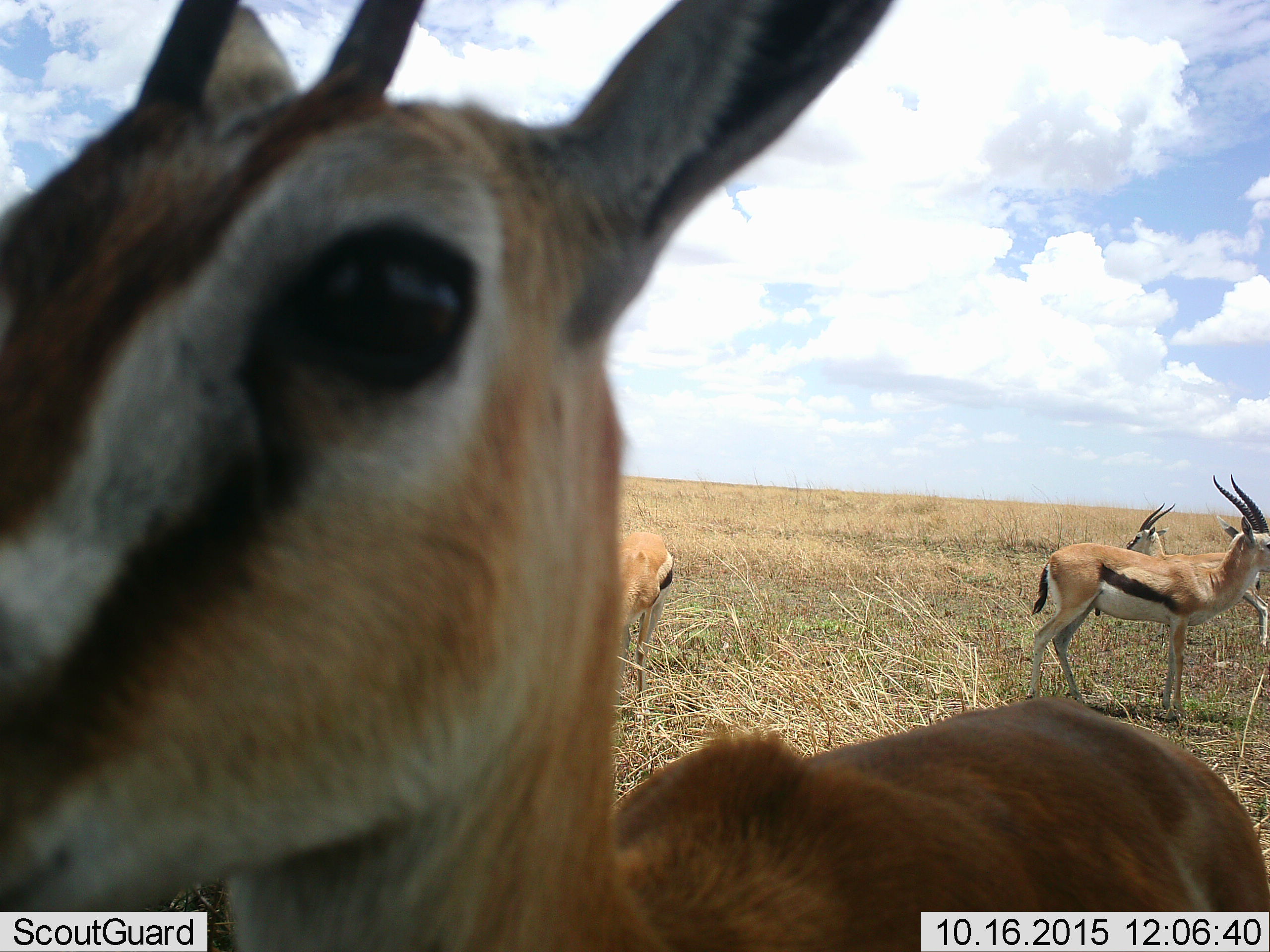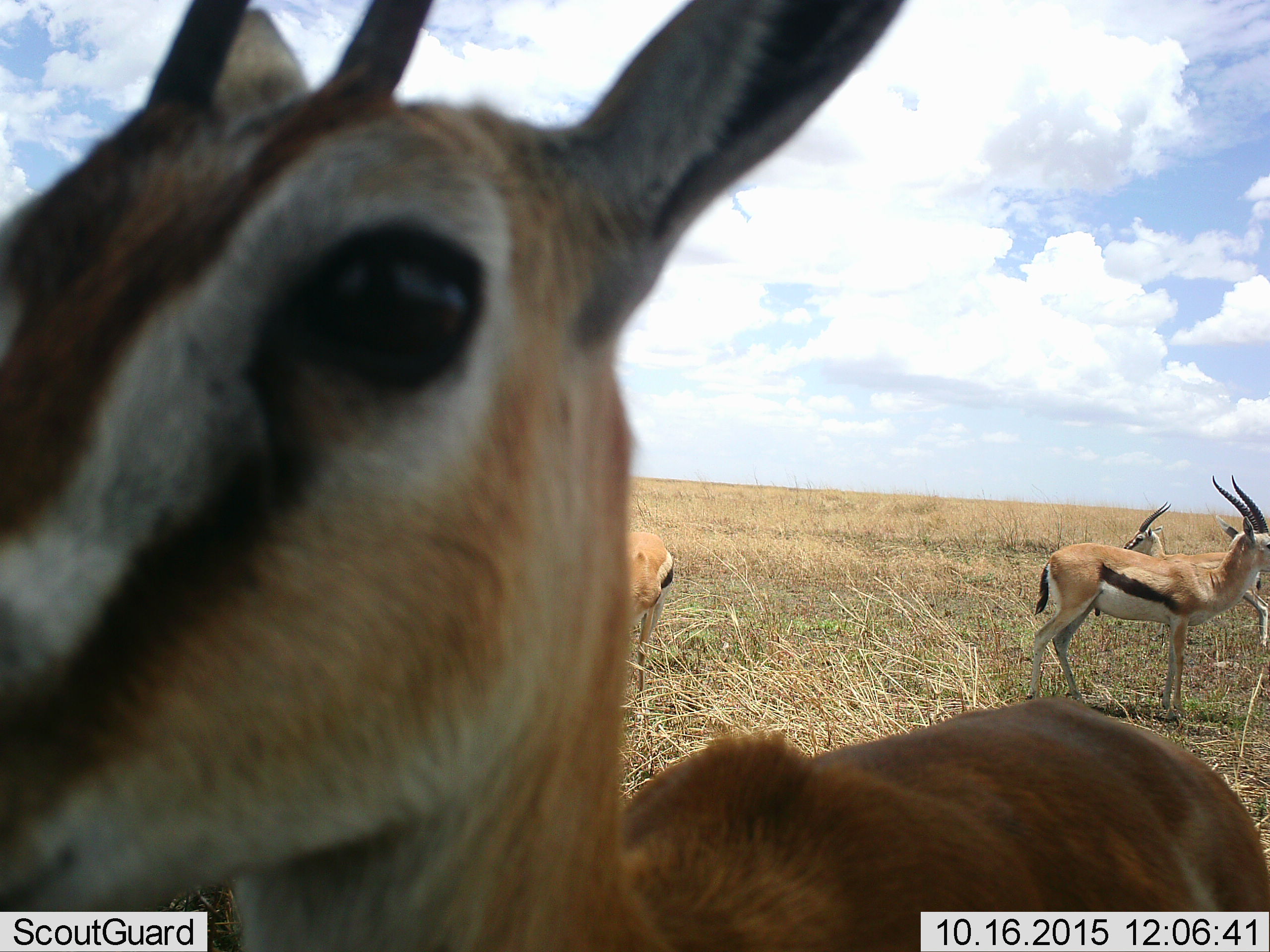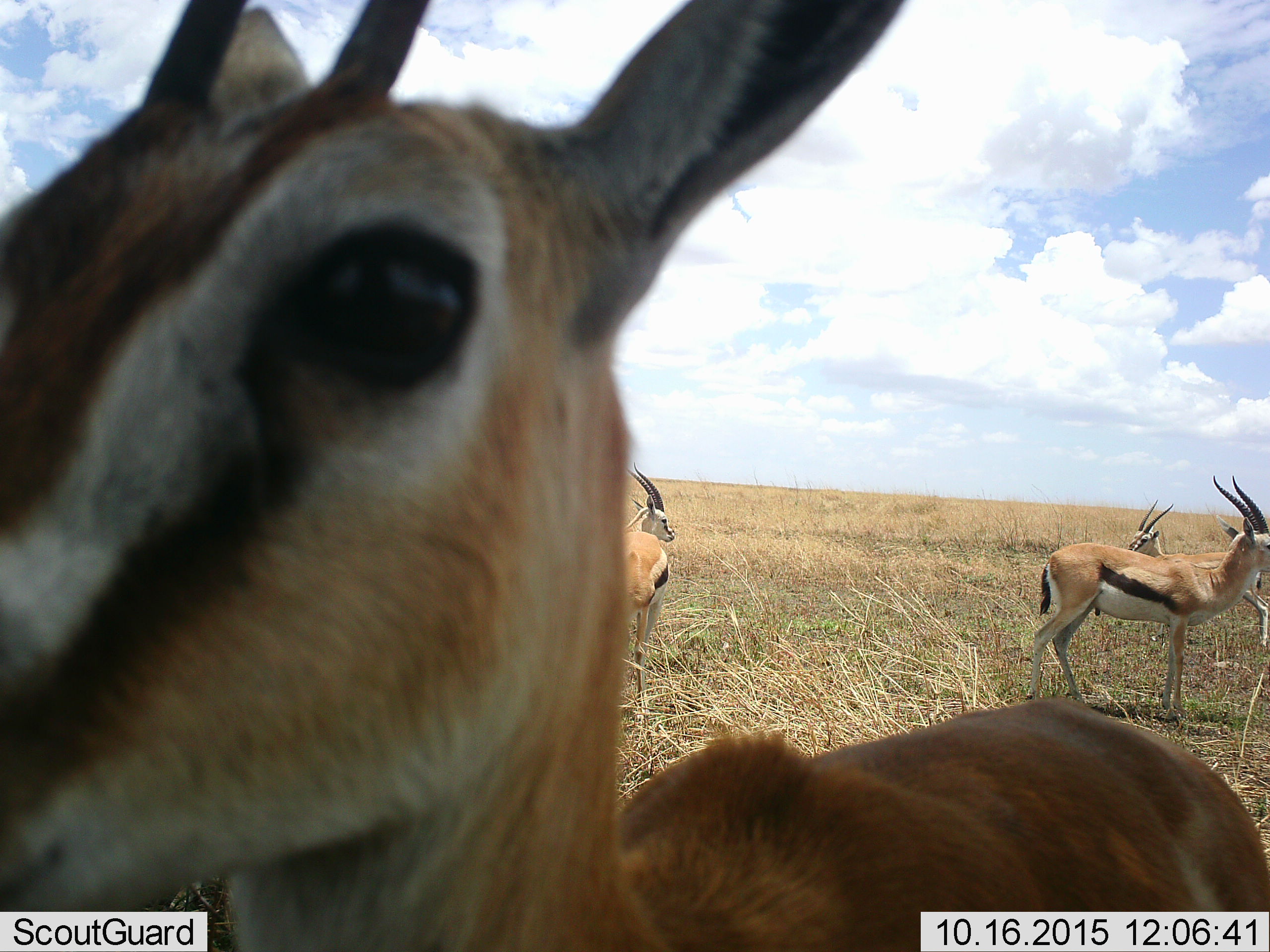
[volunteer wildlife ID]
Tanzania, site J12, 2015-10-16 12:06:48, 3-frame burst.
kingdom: Animalia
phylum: Chordata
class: Mammalia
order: Artiodactyla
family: Bovidae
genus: Eudorcas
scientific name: Eudorcas thomsonii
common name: thomson's gazelle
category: gazellethomsons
Gazellethomsons (thomson's gazelle) (Eudorcas thomsonii), count 4. Behavior (volunteer vote fractions): standing 100%, resting 0%, moving 0%, interacting 0%. Young present (vote fraction): 0%. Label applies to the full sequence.